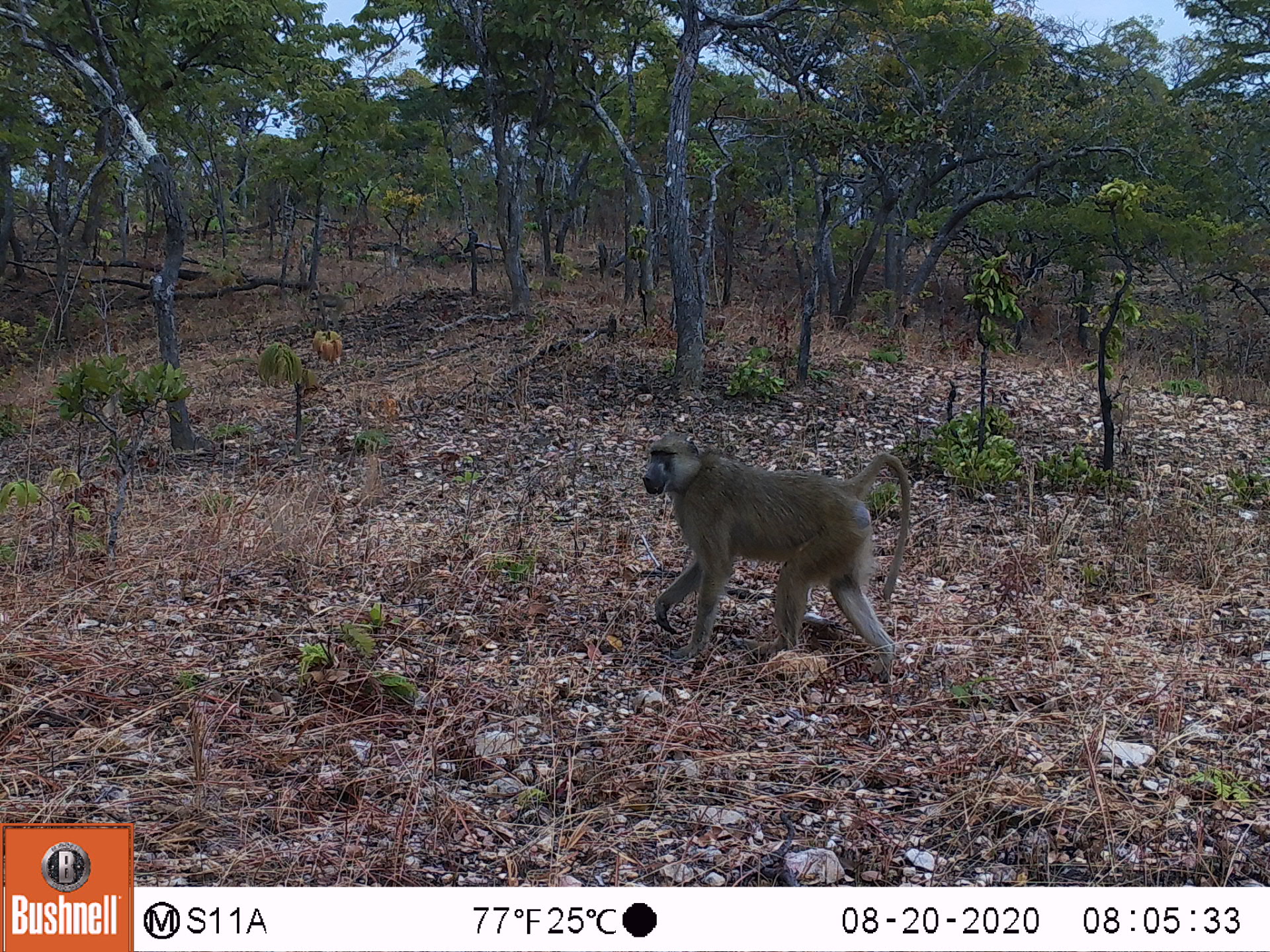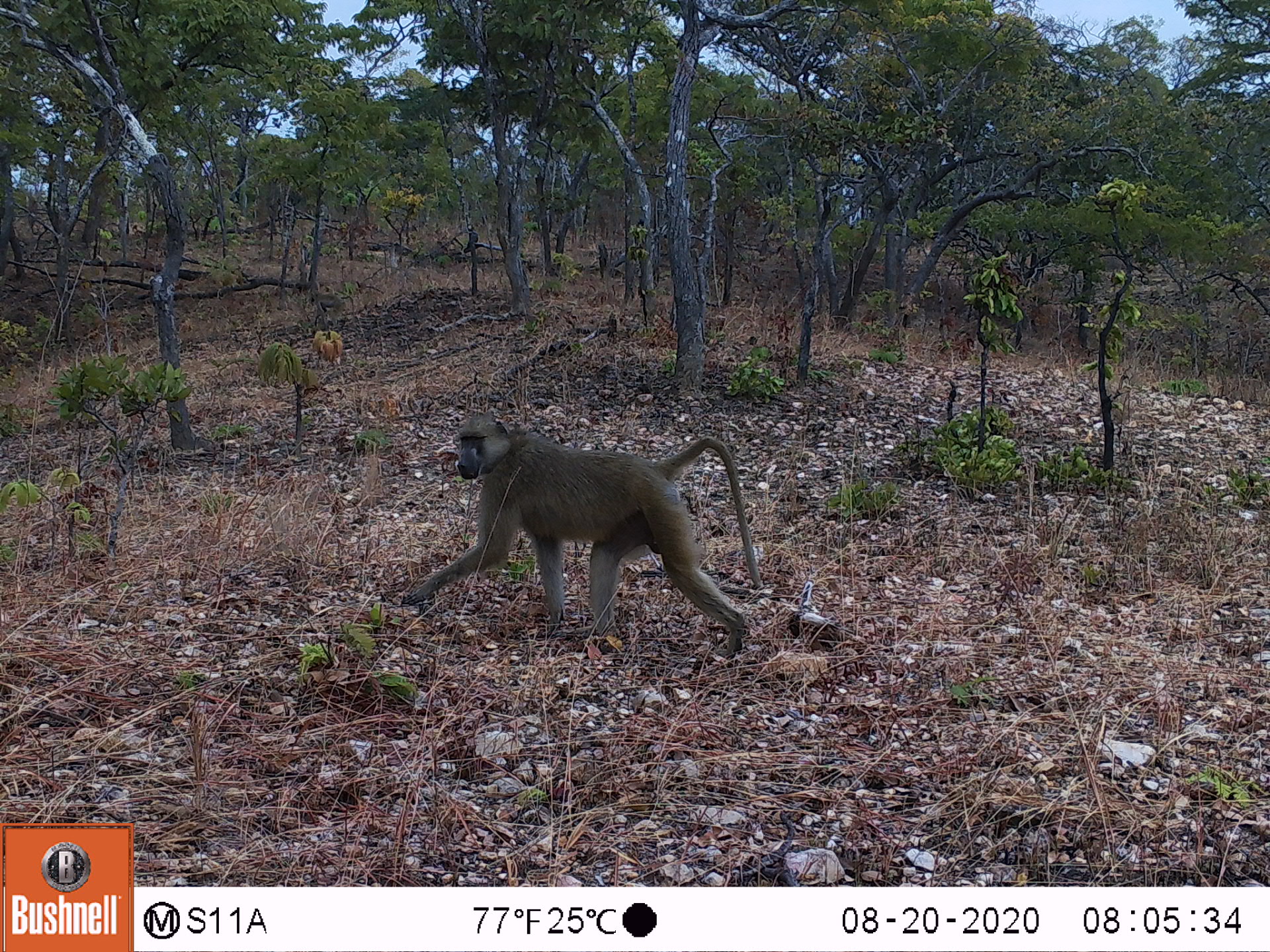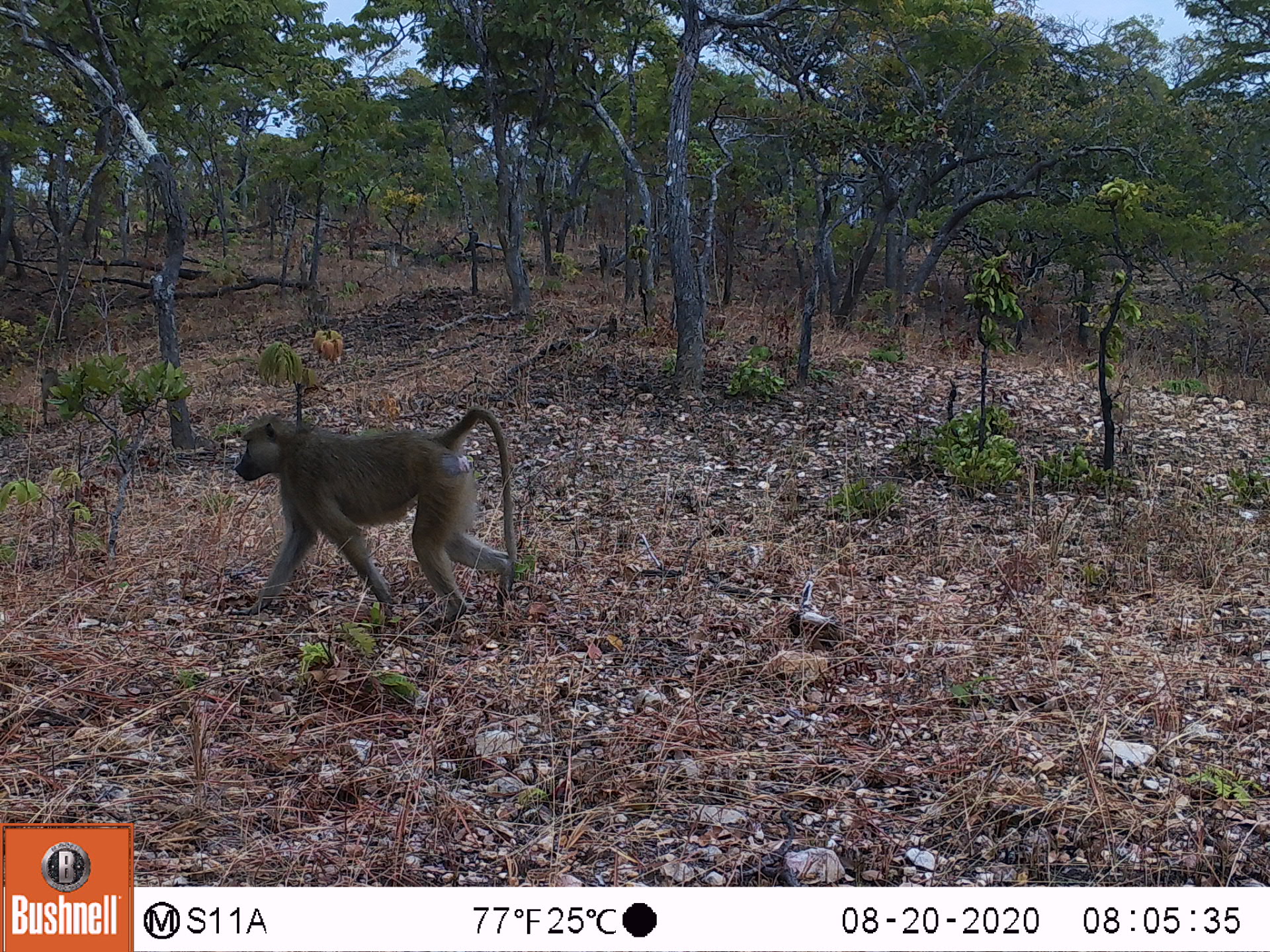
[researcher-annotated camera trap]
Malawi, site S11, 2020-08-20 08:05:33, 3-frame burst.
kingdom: Animalia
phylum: Chordata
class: Mammalia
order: Primates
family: Cercopithecidae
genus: Papio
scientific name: Papio cynocephalus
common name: yellow baboon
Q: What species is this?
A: Yellow baboon (Papio cynocephalus).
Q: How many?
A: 1.